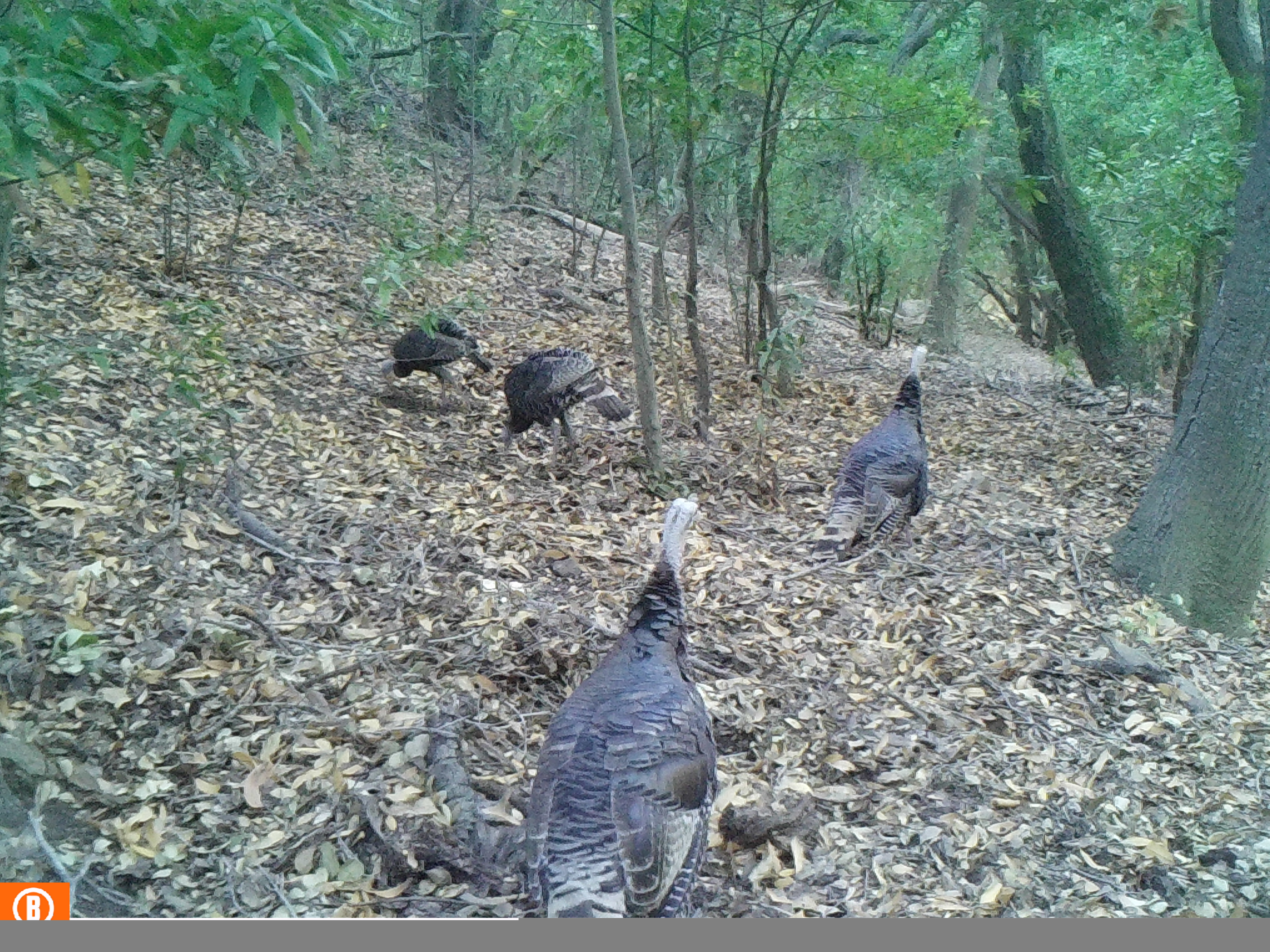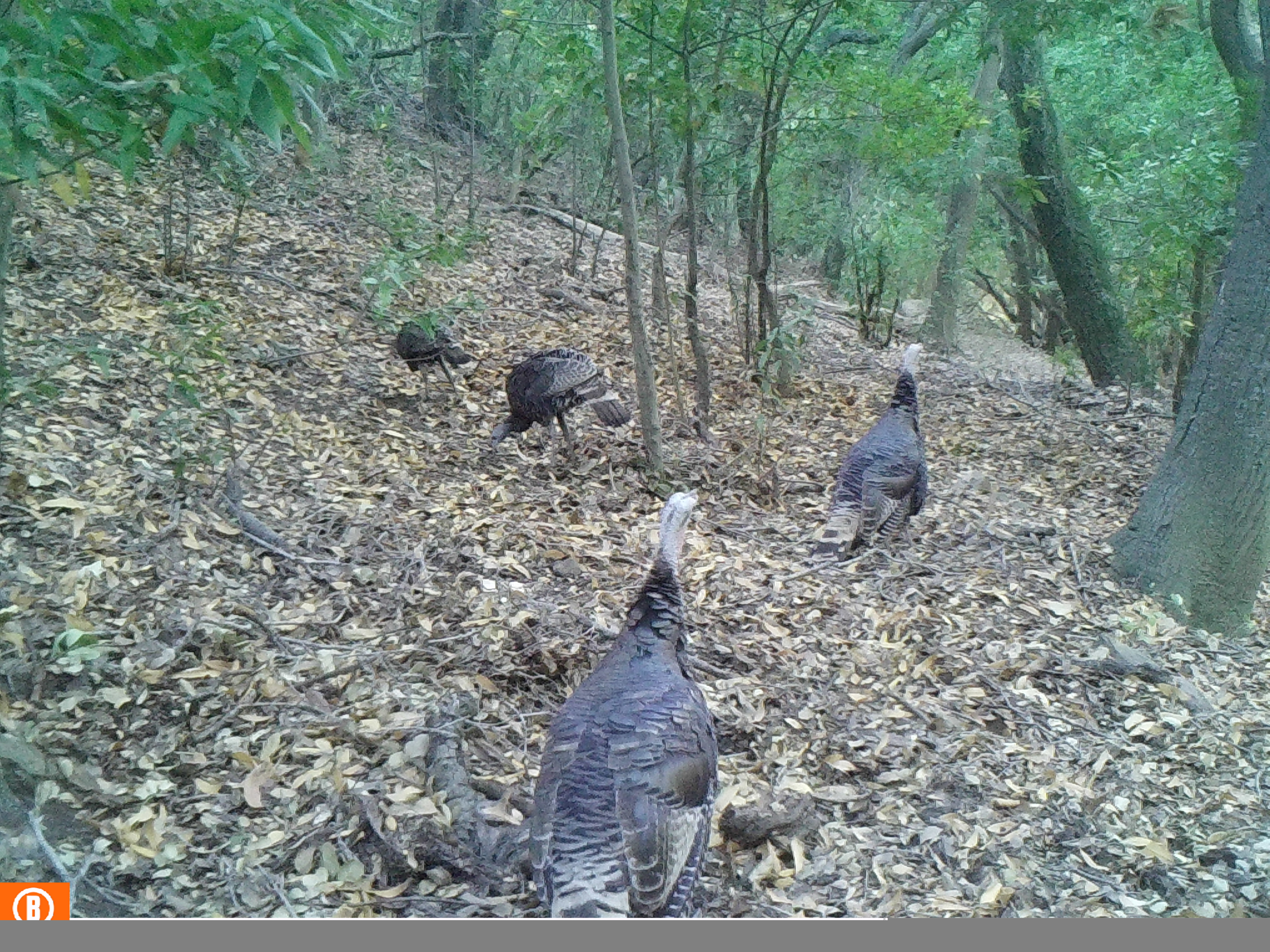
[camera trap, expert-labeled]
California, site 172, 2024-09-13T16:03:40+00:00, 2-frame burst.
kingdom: Animalia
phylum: Chordata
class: Aves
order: Galliformes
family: Phasianidae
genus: Meleagris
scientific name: Meleagris gallopavo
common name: turkey